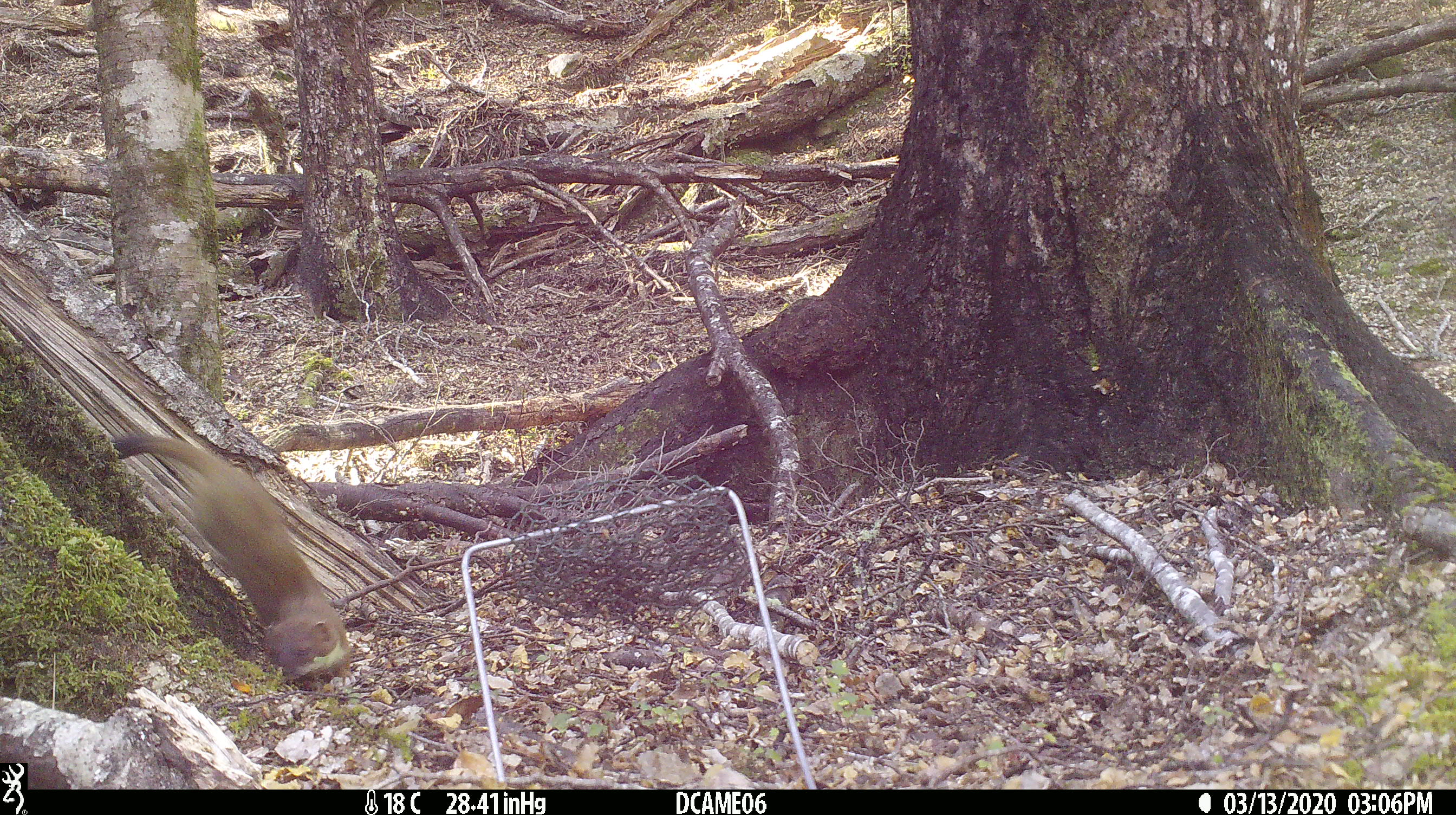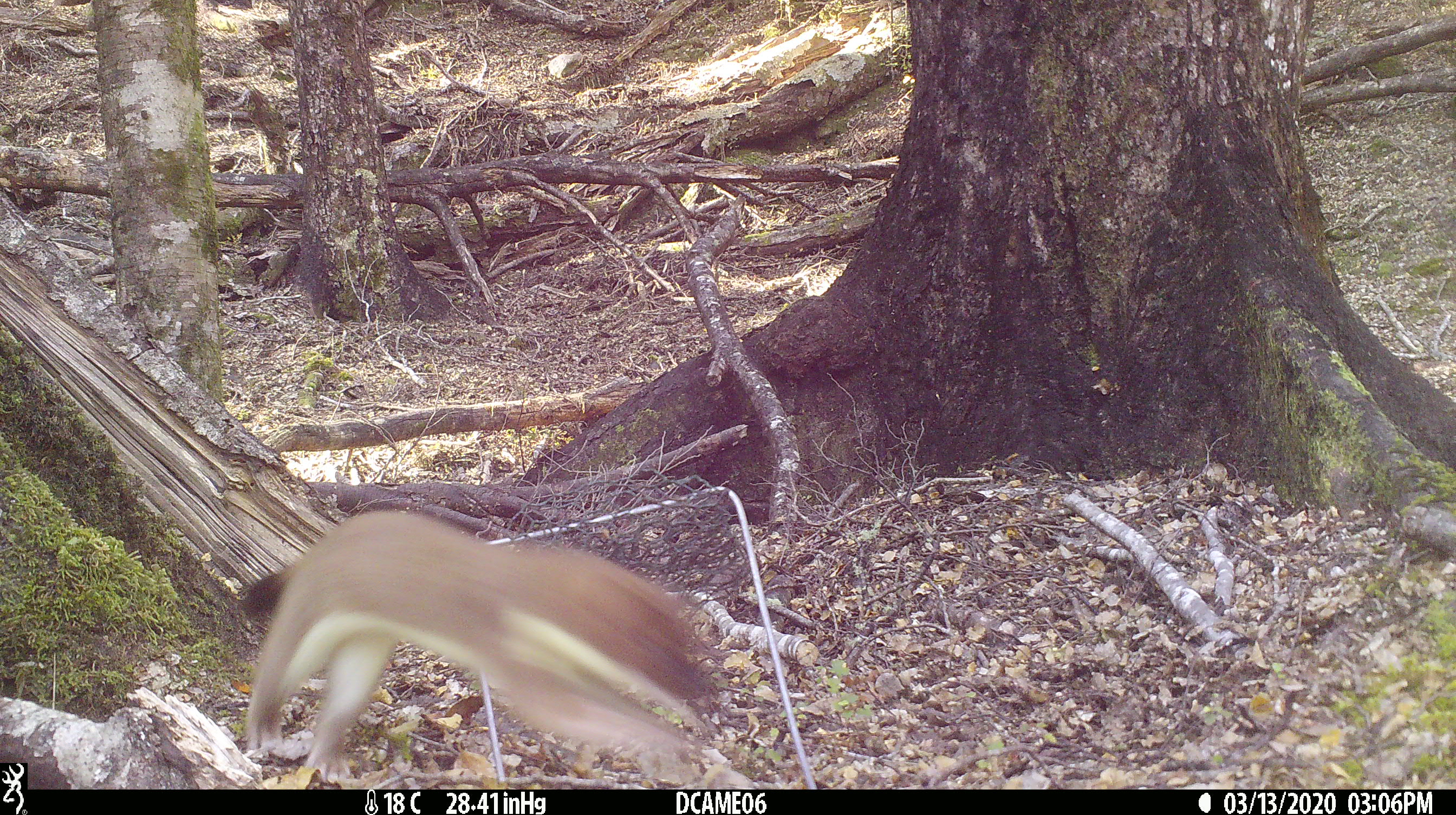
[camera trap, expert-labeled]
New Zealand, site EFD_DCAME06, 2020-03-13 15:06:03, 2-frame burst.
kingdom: Animalia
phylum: Chordata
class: Mammalia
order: Carnivora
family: Mustelidae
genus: Mustela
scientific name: Mustela erminea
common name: stoat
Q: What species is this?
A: Stoat (Mustela erminea).